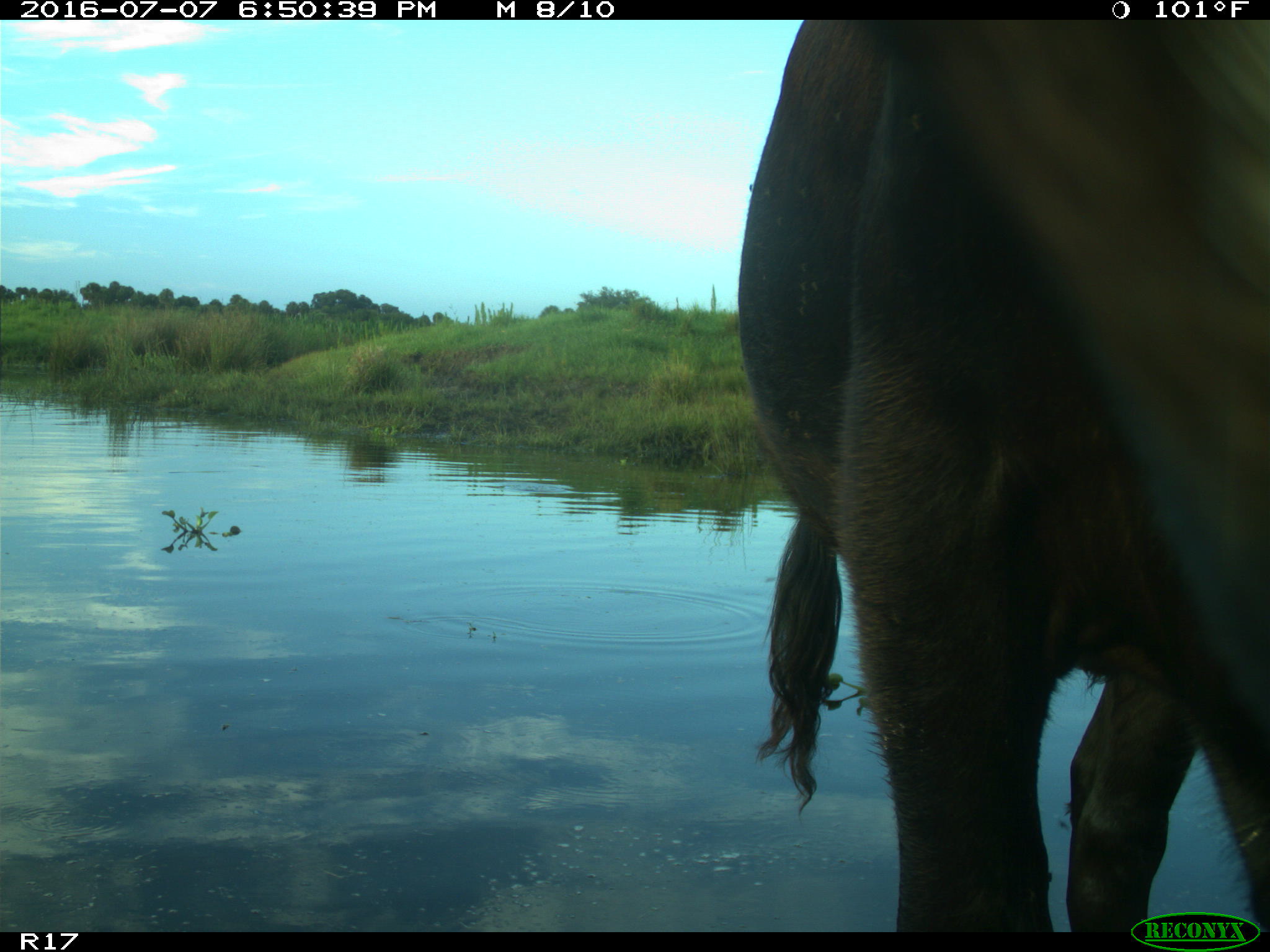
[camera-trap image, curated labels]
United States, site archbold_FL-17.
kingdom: Animalia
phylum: Chordata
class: Mammalia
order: Artiodactyla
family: Bovidae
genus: Bos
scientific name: Bos taurus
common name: domestic cow